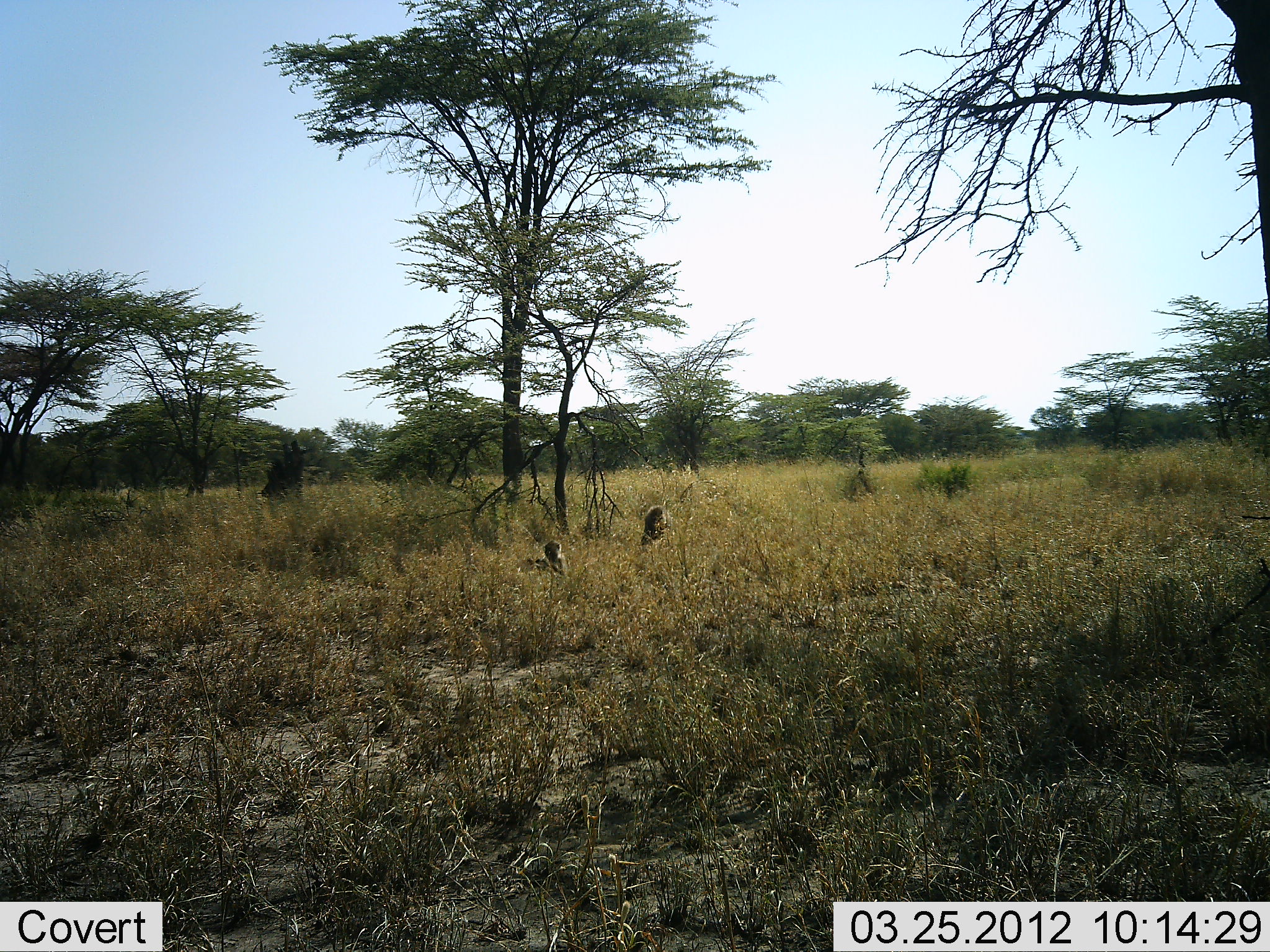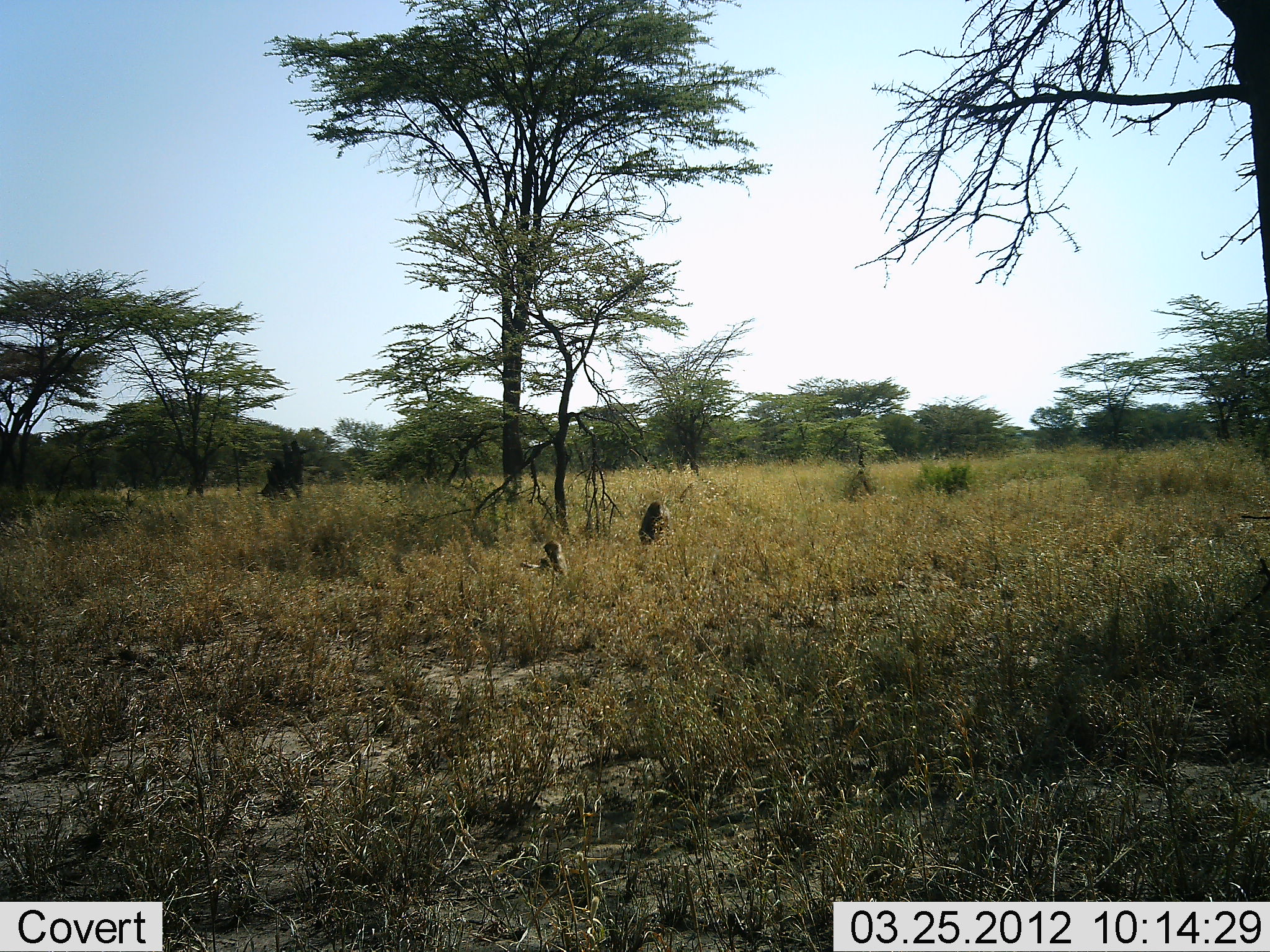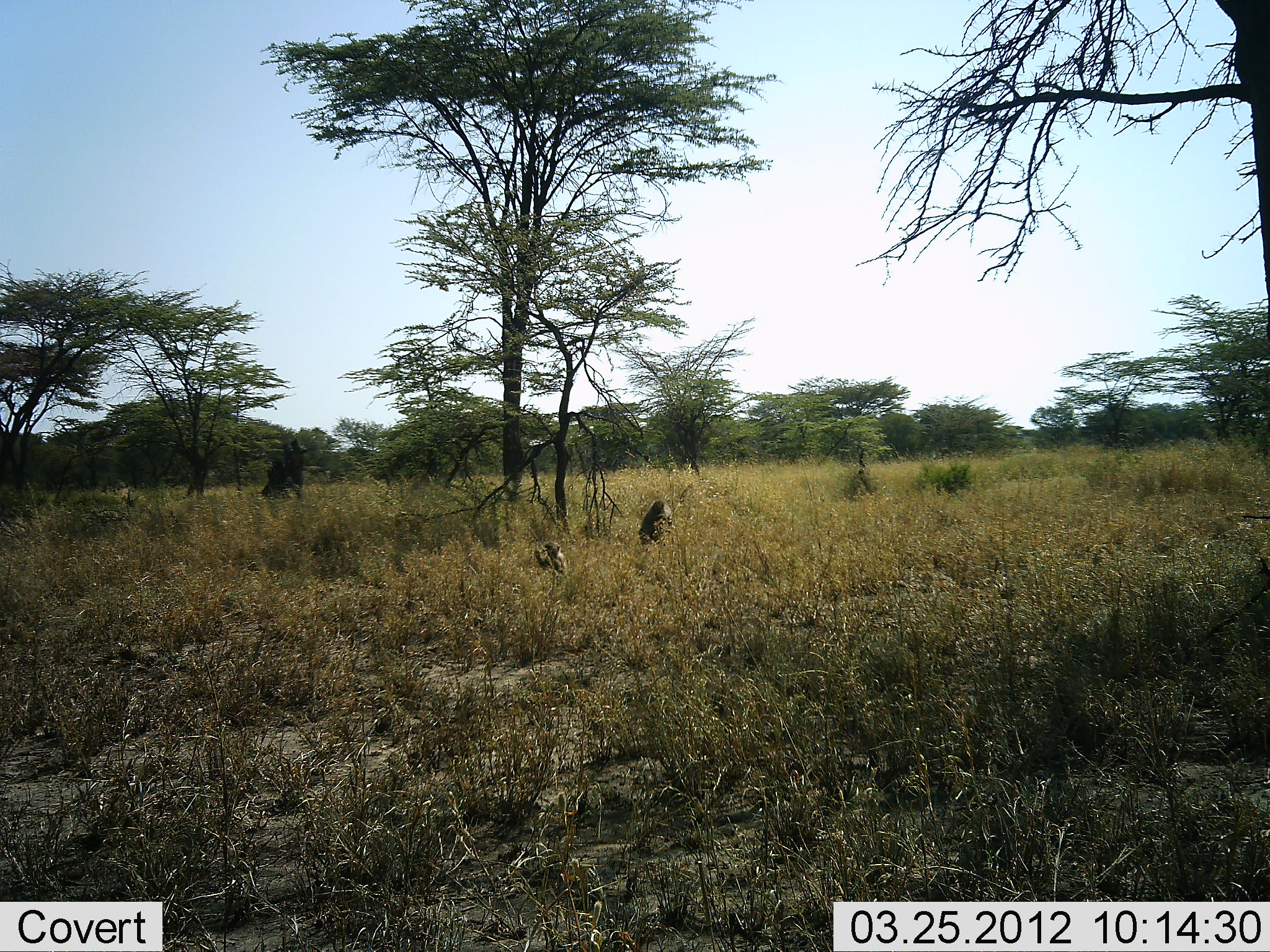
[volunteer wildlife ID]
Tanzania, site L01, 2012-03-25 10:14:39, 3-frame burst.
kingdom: Animalia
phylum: Chordata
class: Mammalia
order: Primates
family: Cercopithecidae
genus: Papio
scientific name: Papio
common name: baboon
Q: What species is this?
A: Baboon (Papio).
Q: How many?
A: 2.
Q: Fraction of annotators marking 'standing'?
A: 11%.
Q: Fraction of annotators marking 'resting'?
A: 44%.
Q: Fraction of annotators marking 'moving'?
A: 22%.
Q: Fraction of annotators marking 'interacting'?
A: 0%.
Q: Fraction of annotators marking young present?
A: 22%.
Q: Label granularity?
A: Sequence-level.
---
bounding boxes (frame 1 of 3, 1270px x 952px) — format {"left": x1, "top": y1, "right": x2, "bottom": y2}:
animal: {"left": 525, "top": 540, "right": 571, "bottom": 584}; {"left": 635, "top": 504, "right": 672, "bottom": 549}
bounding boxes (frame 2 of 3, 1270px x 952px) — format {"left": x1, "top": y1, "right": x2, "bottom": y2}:
animal: {"left": 520, "top": 540, "right": 570, "bottom": 594}; {"left": 637, "top": 499, "right": 672, "bottom": 551}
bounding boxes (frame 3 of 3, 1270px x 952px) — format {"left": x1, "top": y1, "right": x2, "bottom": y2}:
animal: {"left": 637, "top": 498, "right": 676, "bottom": 552}; {"left": 532, "top": 536, "right": 570, "bottom": 583}